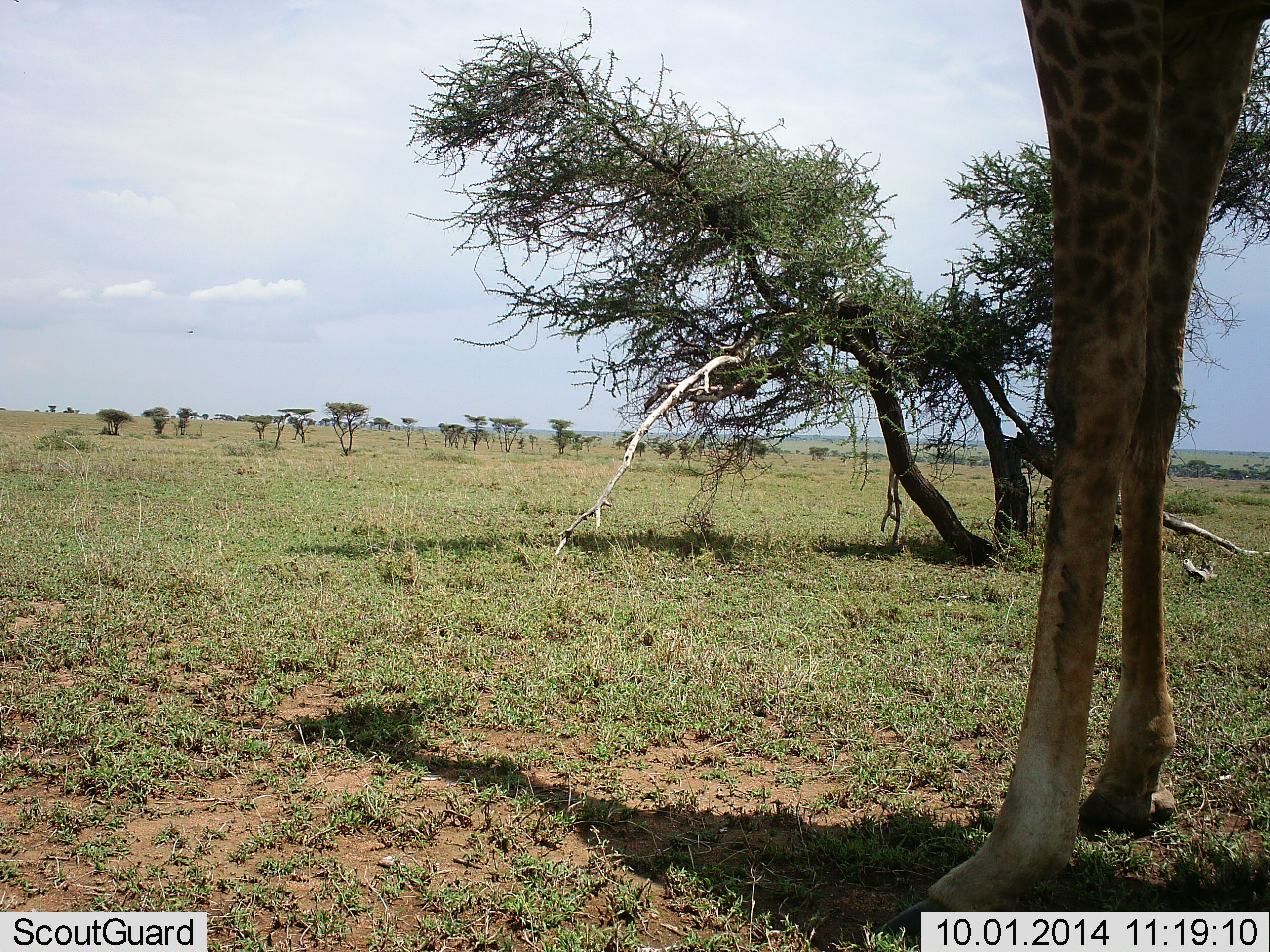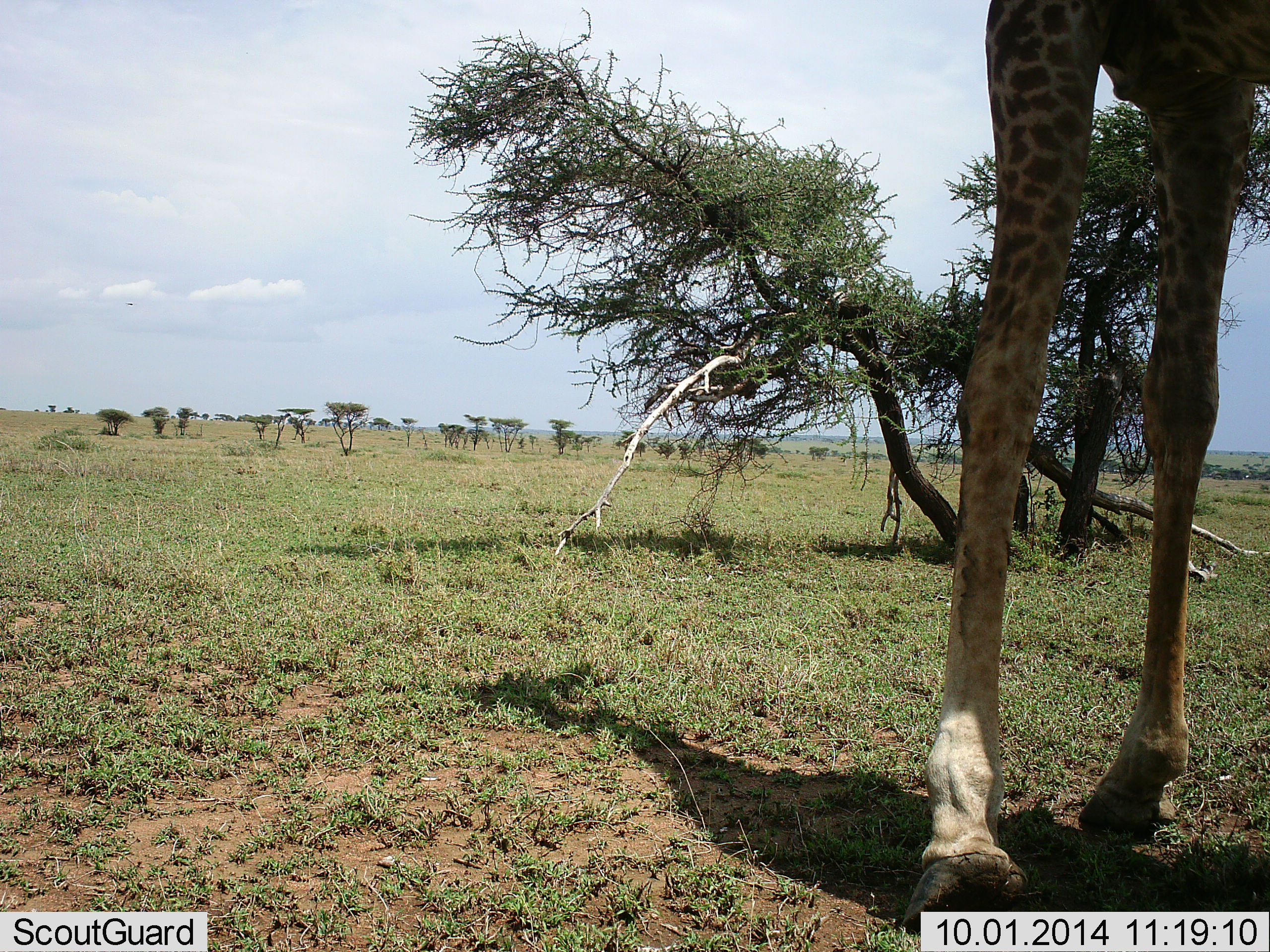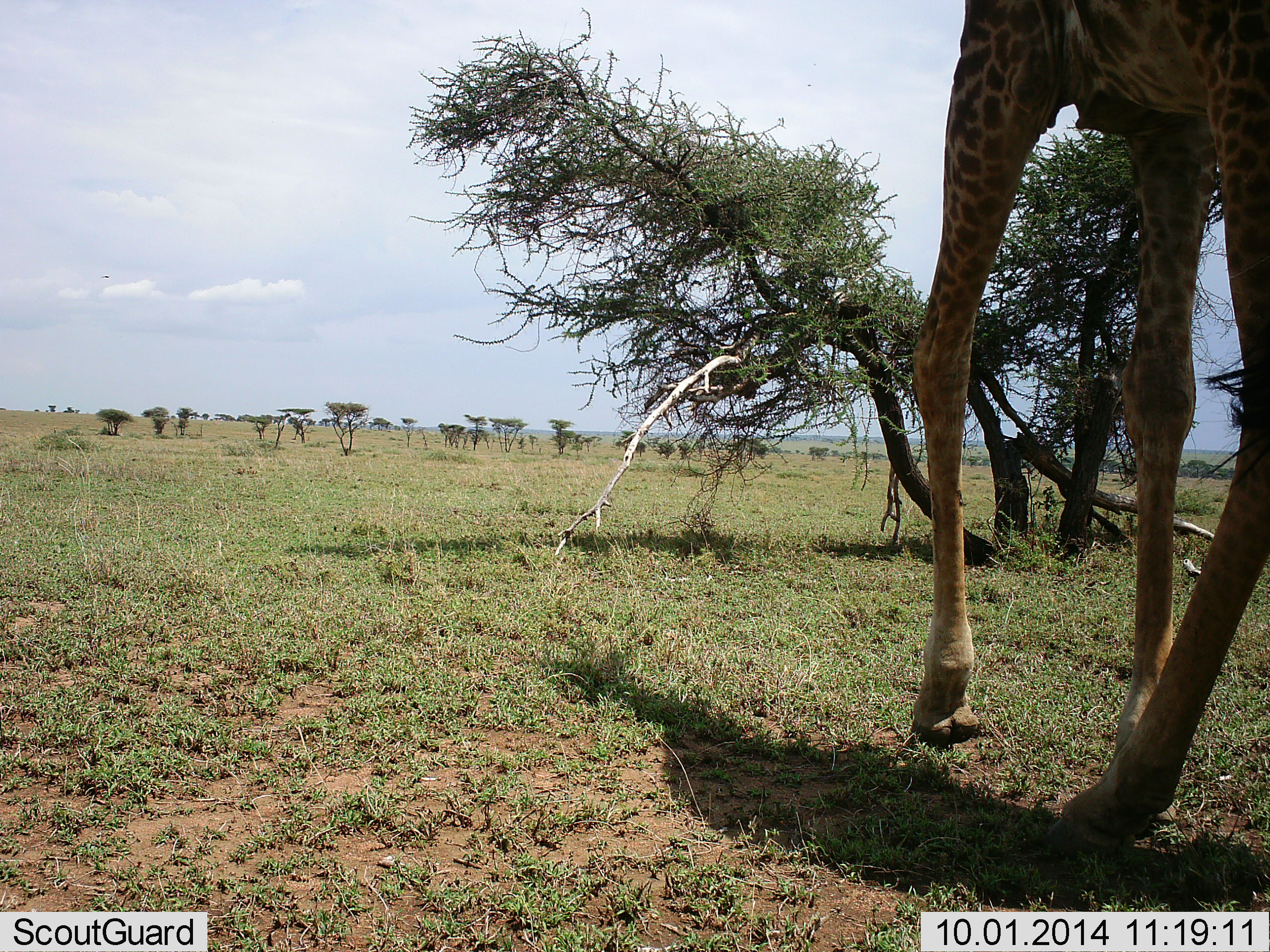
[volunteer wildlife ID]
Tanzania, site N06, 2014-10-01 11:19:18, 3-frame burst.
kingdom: Animalia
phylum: Chordata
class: Mammalia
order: Artiodactyla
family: Giraffidae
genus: Giraffa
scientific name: Giraffa camelopardalis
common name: giraffe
Giraffe (Giraffa camelopardalis), count 1. Behavior (volunteer vote fractions): standing 9%, resting 0%, moving 91%, interacting 0%. Young present (vote fraction): 0%. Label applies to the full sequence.